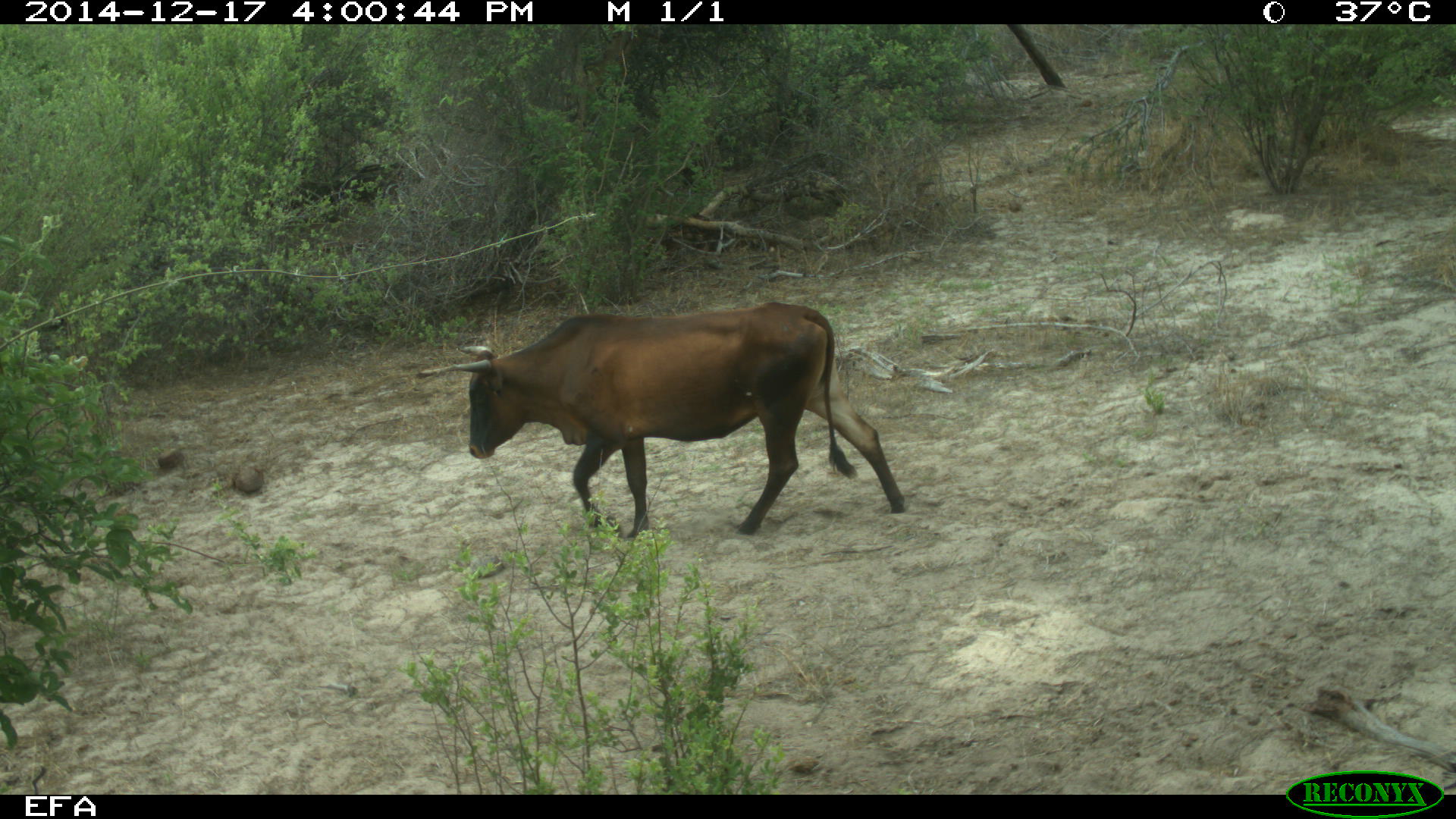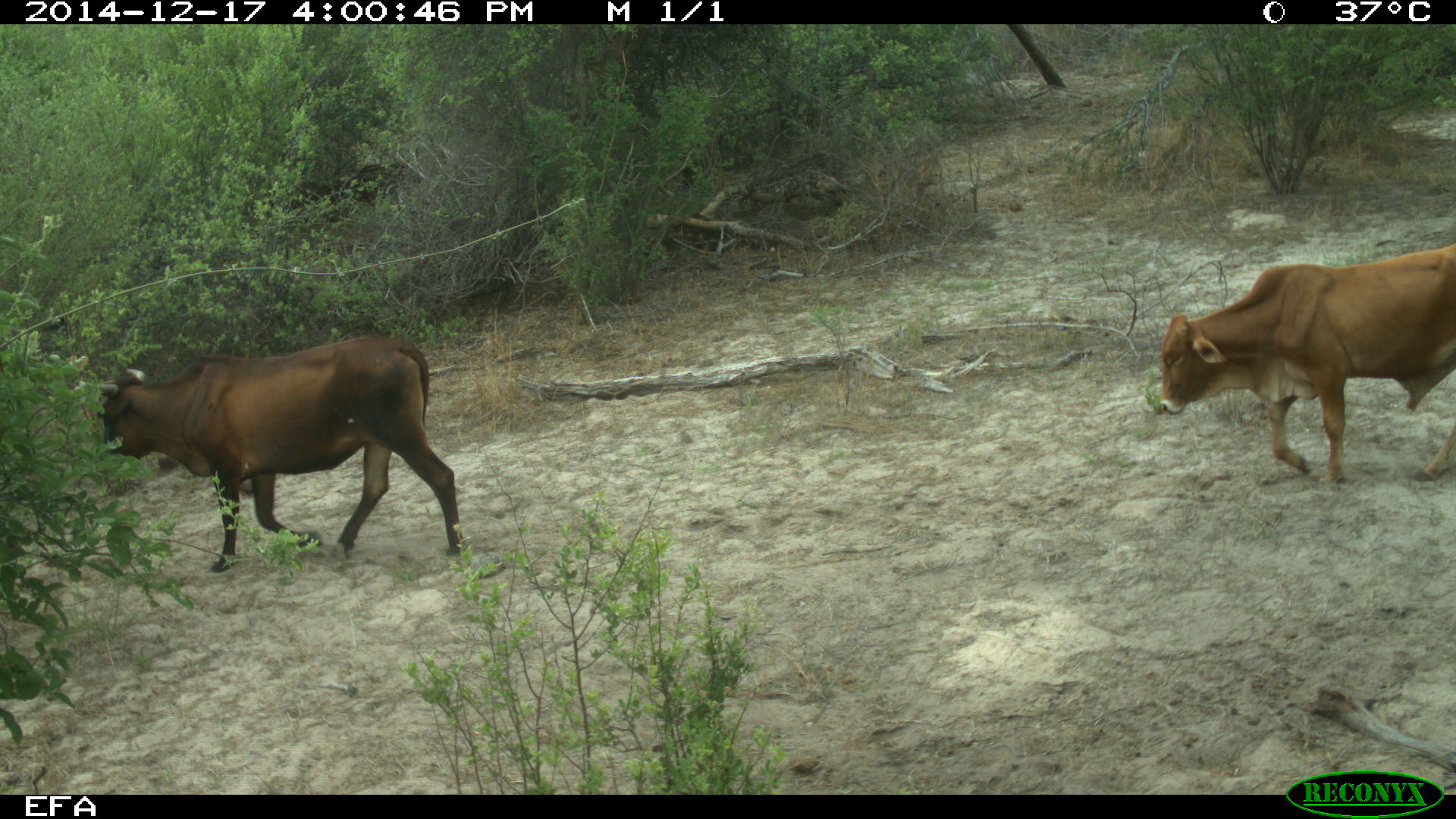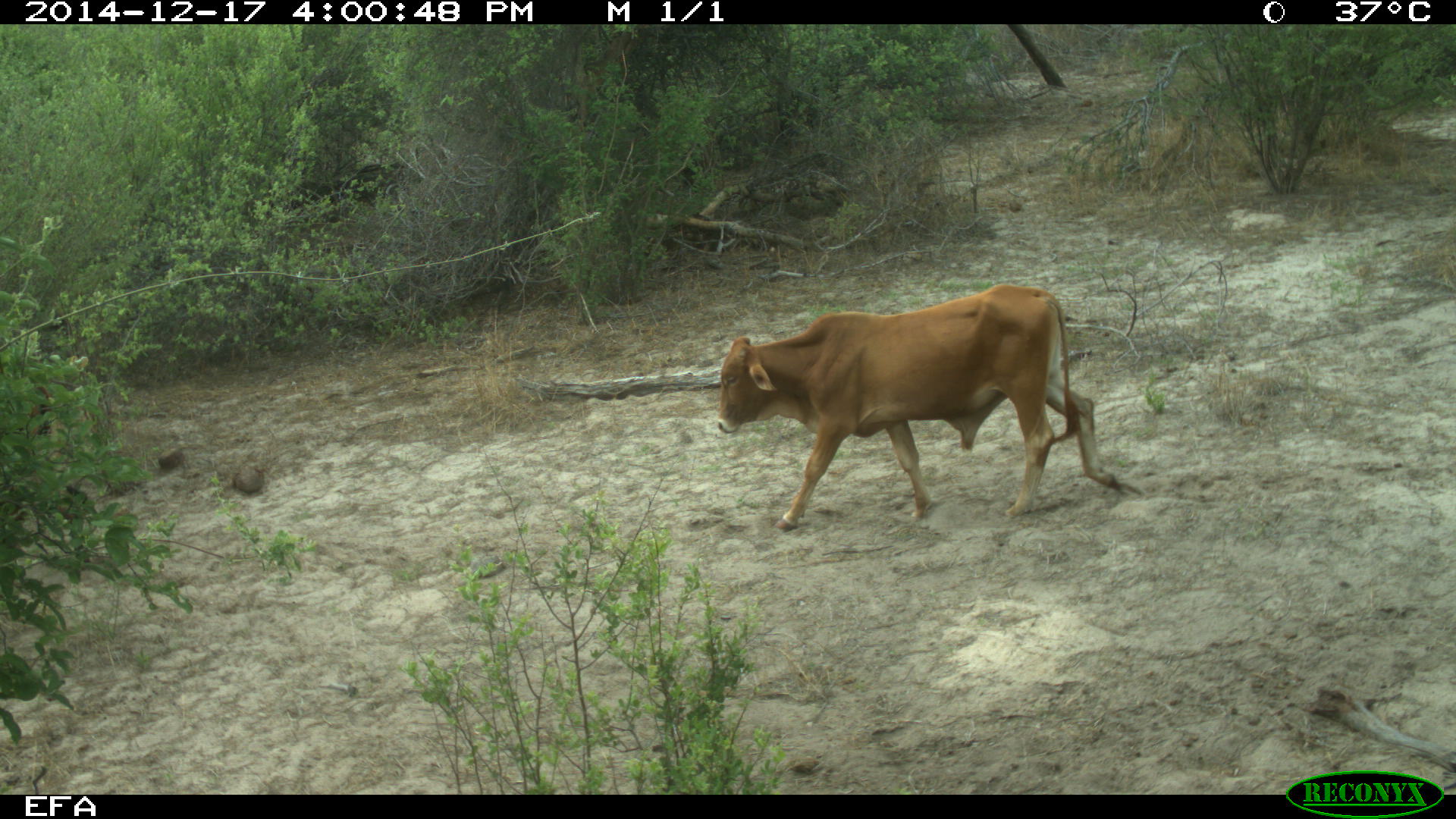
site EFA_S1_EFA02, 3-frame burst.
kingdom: Animalia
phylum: Chordata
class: Mammalia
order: Artiodactyla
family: Bovidae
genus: Alcelaphus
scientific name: Alcelaphus buselaphus caama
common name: red hartebeest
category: hartebeestred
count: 1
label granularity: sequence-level